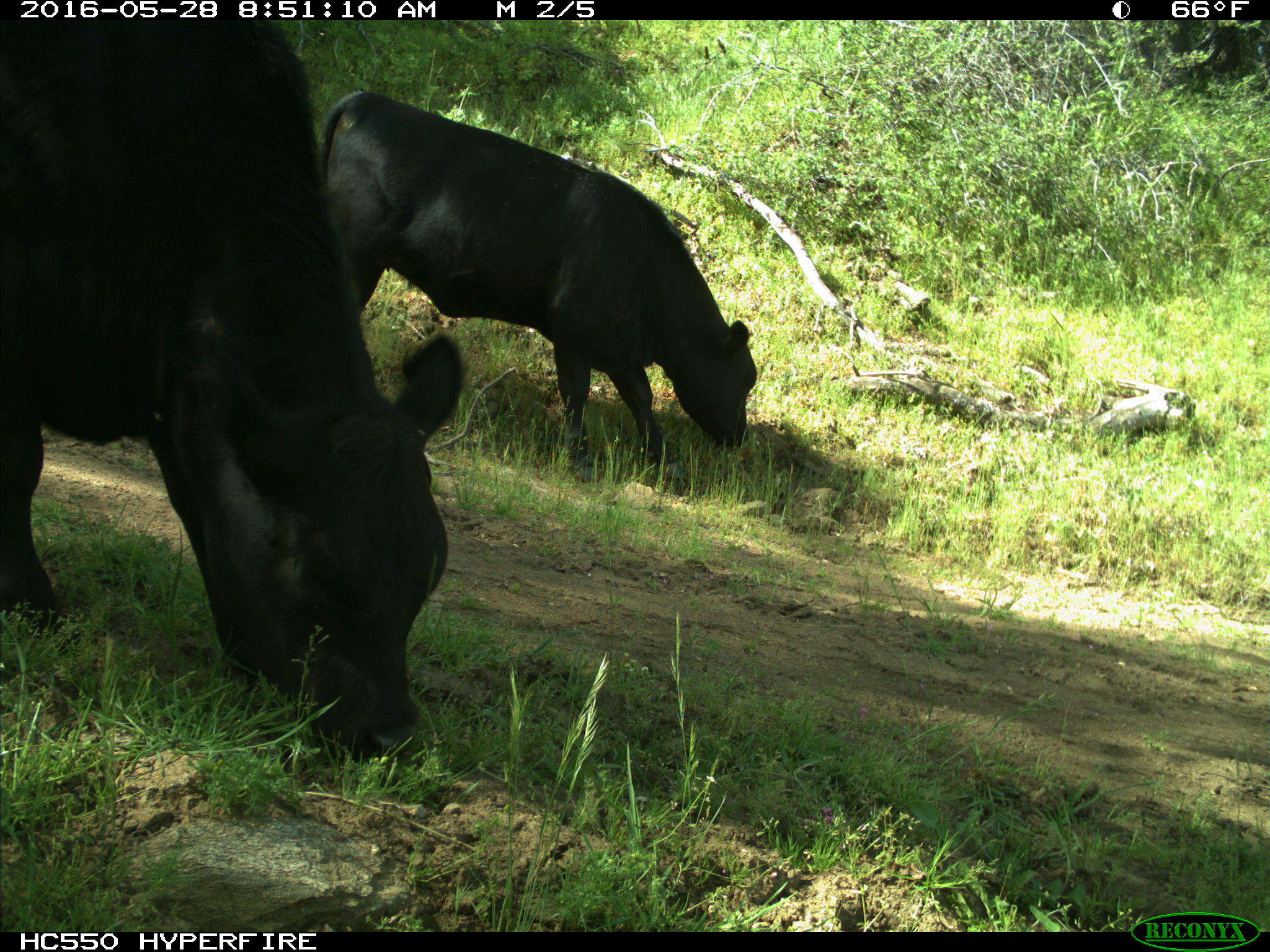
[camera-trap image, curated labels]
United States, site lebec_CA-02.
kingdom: Animalia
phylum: Chordata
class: Mammalia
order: Artiodactyla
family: Bovidae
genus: Bos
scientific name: Bos taurus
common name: domestic cow